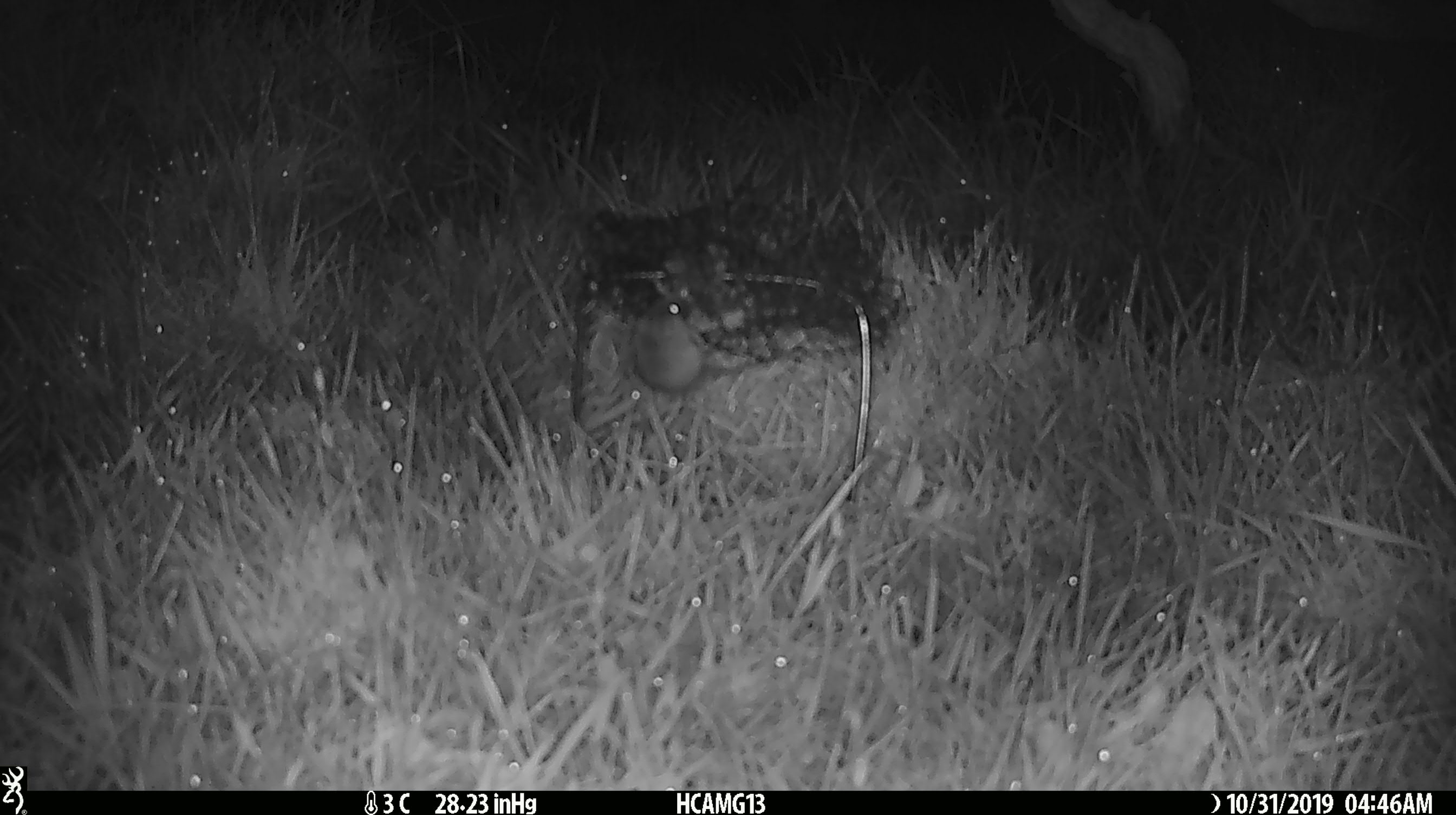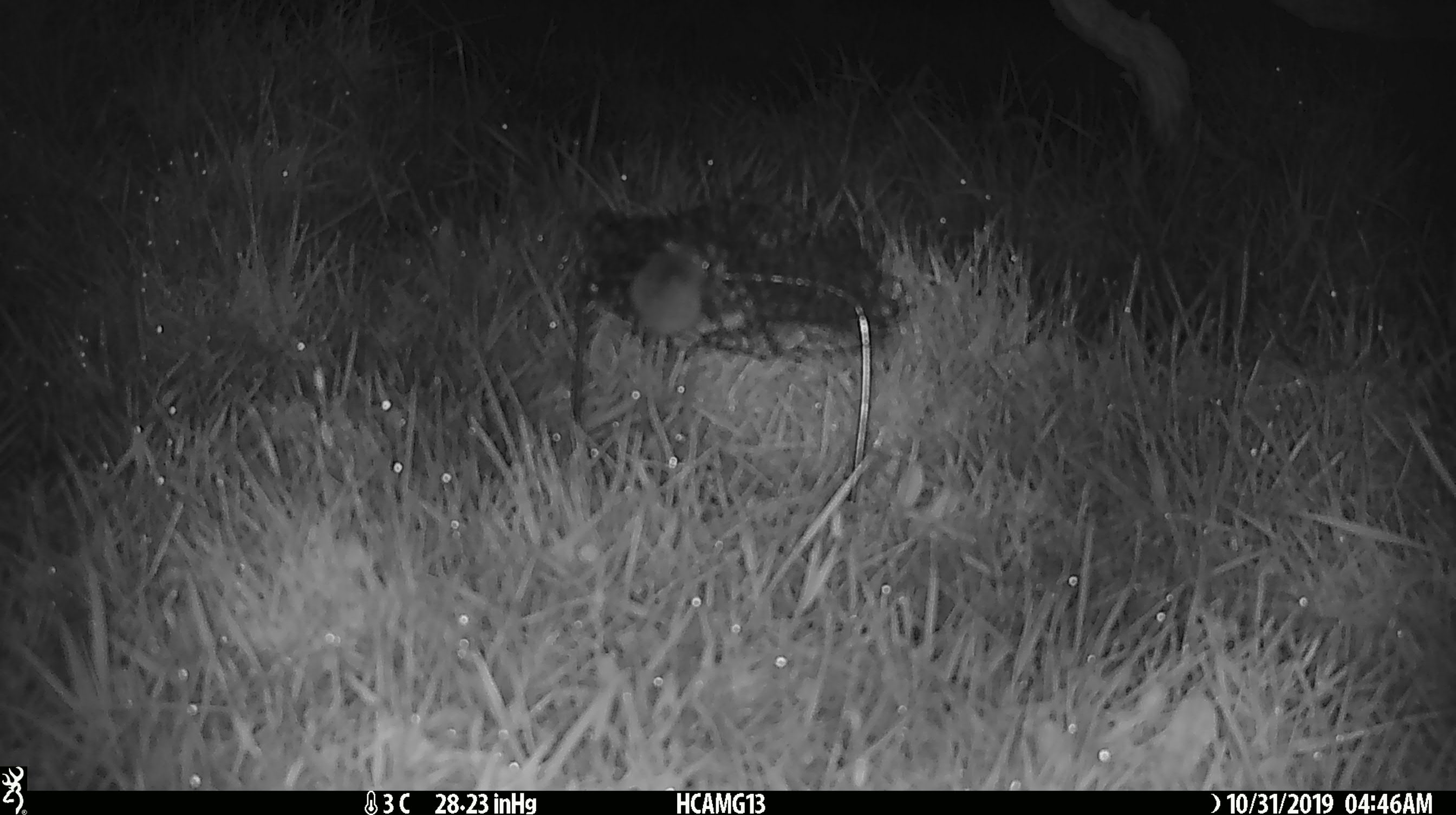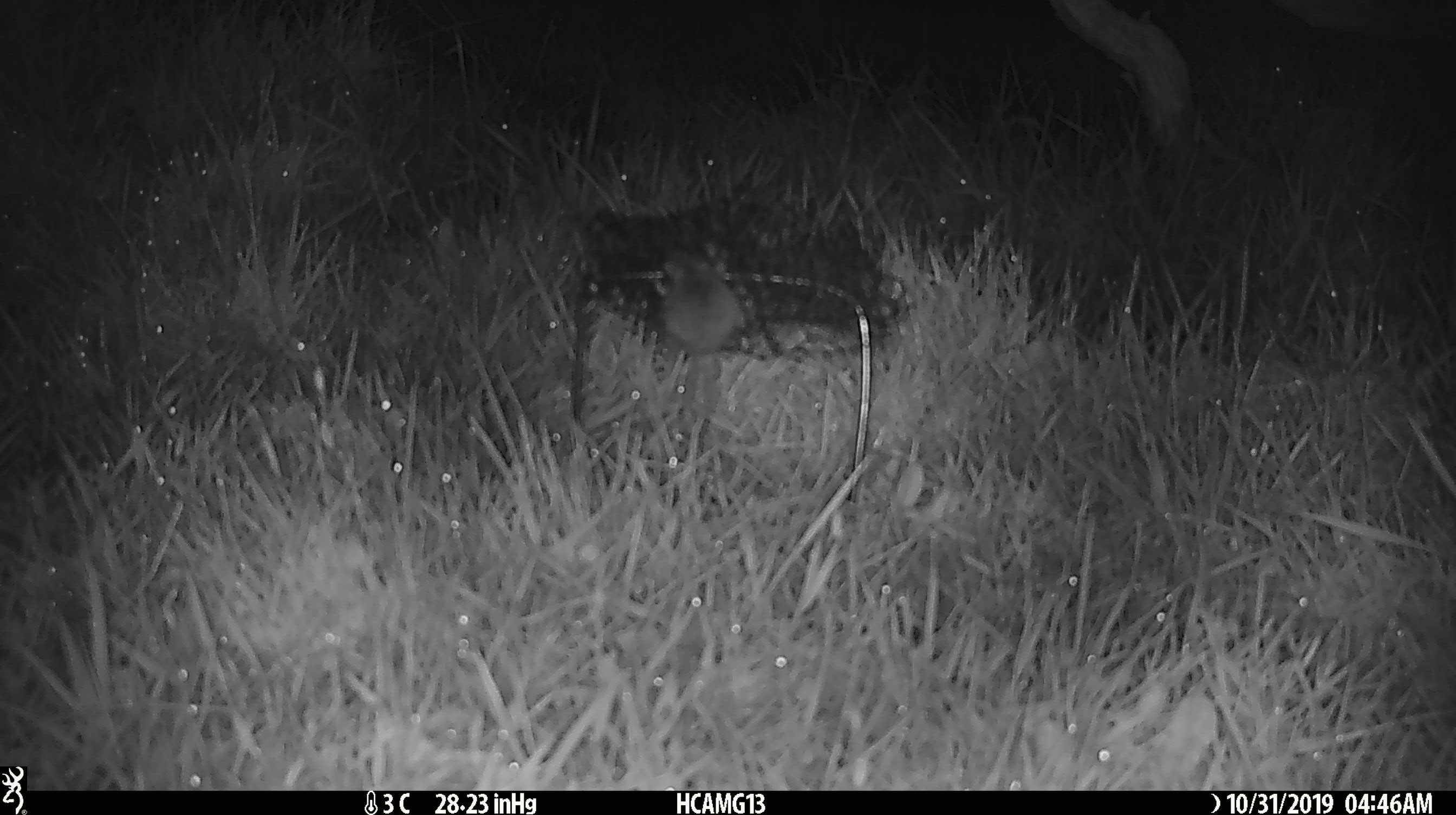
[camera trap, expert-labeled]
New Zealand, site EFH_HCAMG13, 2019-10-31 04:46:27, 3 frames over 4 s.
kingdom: Animalia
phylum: Chordata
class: Mammalia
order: Rodentia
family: Muridae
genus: Mus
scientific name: Mus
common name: mouse